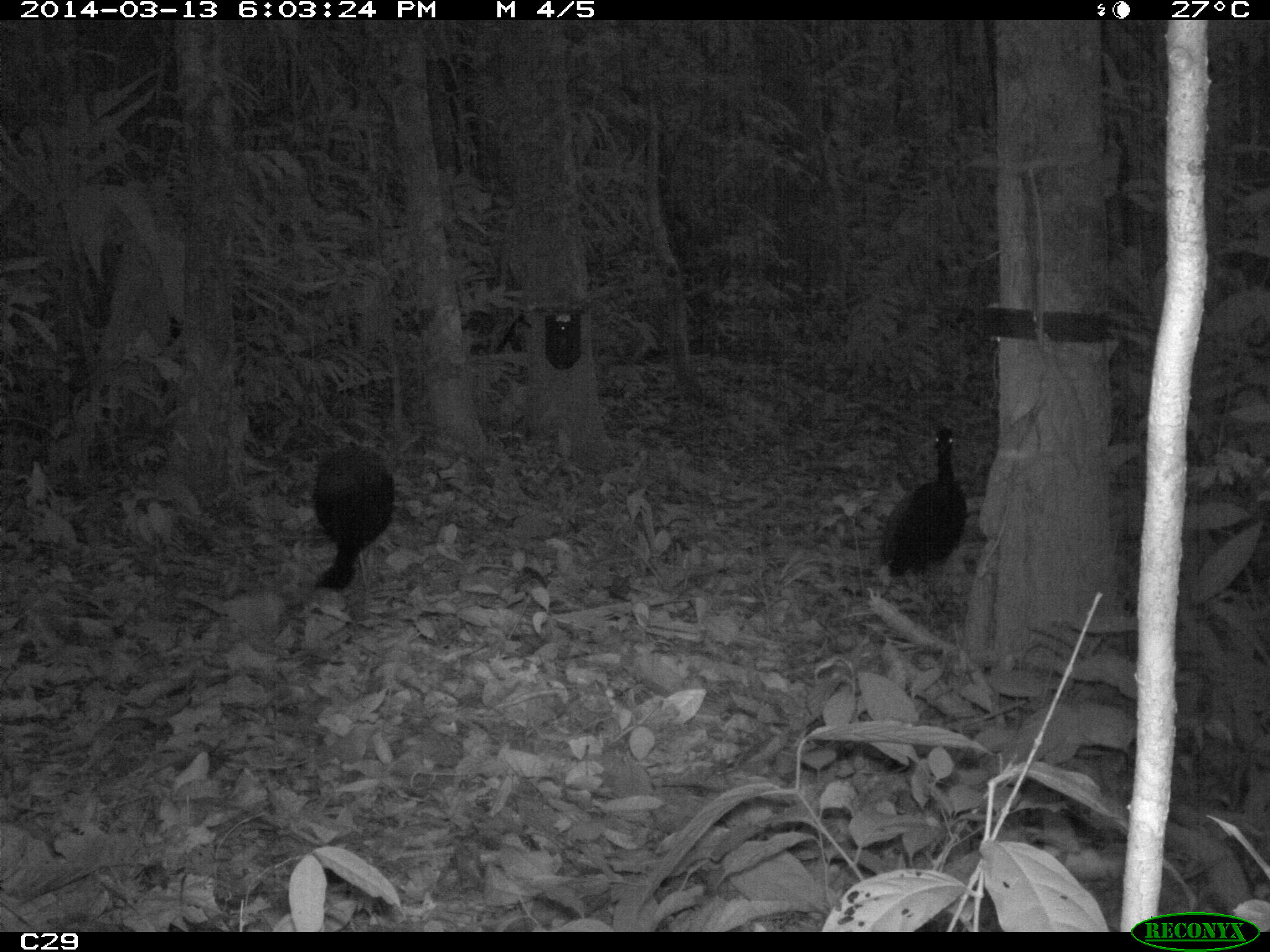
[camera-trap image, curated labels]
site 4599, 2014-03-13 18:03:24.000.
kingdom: Animalia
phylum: Chordata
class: Aves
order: Gruiformes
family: Psophiidae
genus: Psophia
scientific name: Psophia crepitans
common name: gray-winged trumpeter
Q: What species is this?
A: Psophia crepitans (gray-winged trumpeter).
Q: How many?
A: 5.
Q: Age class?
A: Adult.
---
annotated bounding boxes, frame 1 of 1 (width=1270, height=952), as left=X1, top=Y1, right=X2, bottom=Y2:
psophia crepitans: left=872, top=422, right=971, bottom=593; left=309, top=422, right=397, bottom=592